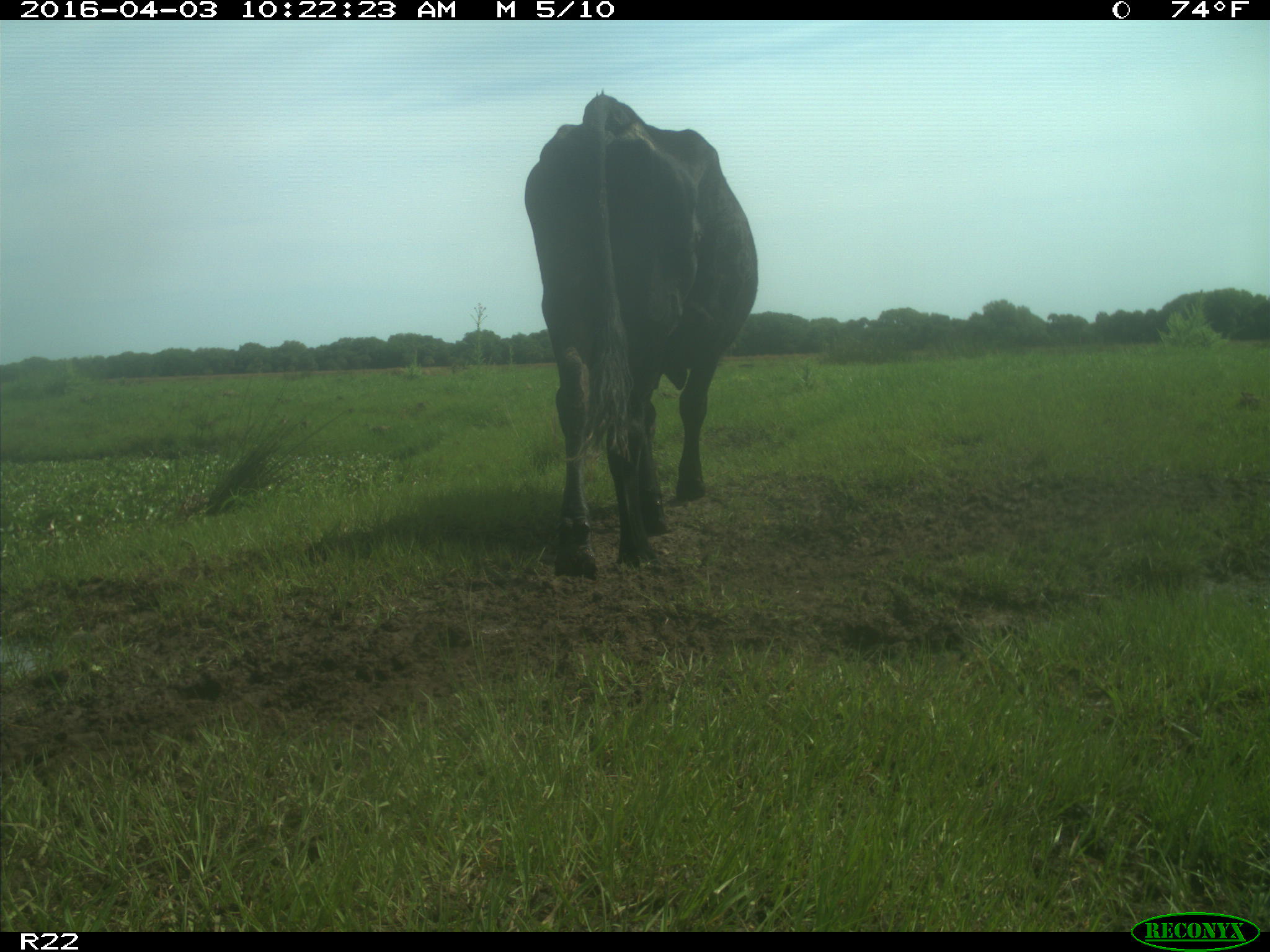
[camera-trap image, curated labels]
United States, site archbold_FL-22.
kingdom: Animalia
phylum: Chordata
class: Mammalia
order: Artiodactyla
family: Bovidae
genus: Bos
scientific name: Bos taurus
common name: domestic cow